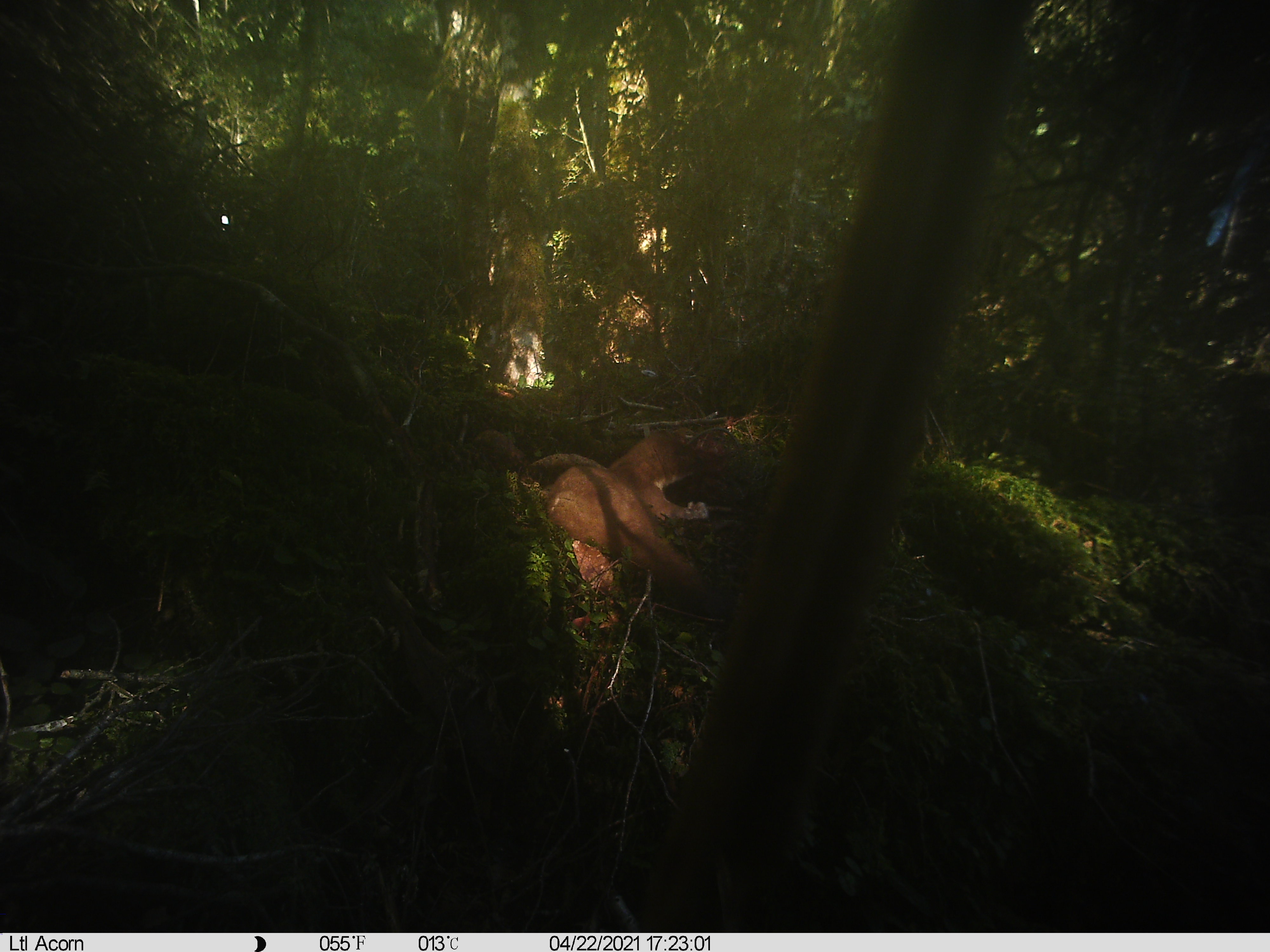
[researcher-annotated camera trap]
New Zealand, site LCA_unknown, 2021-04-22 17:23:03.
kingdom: Animalia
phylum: Chordata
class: Mammalia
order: Carnivora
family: Mustelidae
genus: Mustela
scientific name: Mustela erminea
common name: stoat